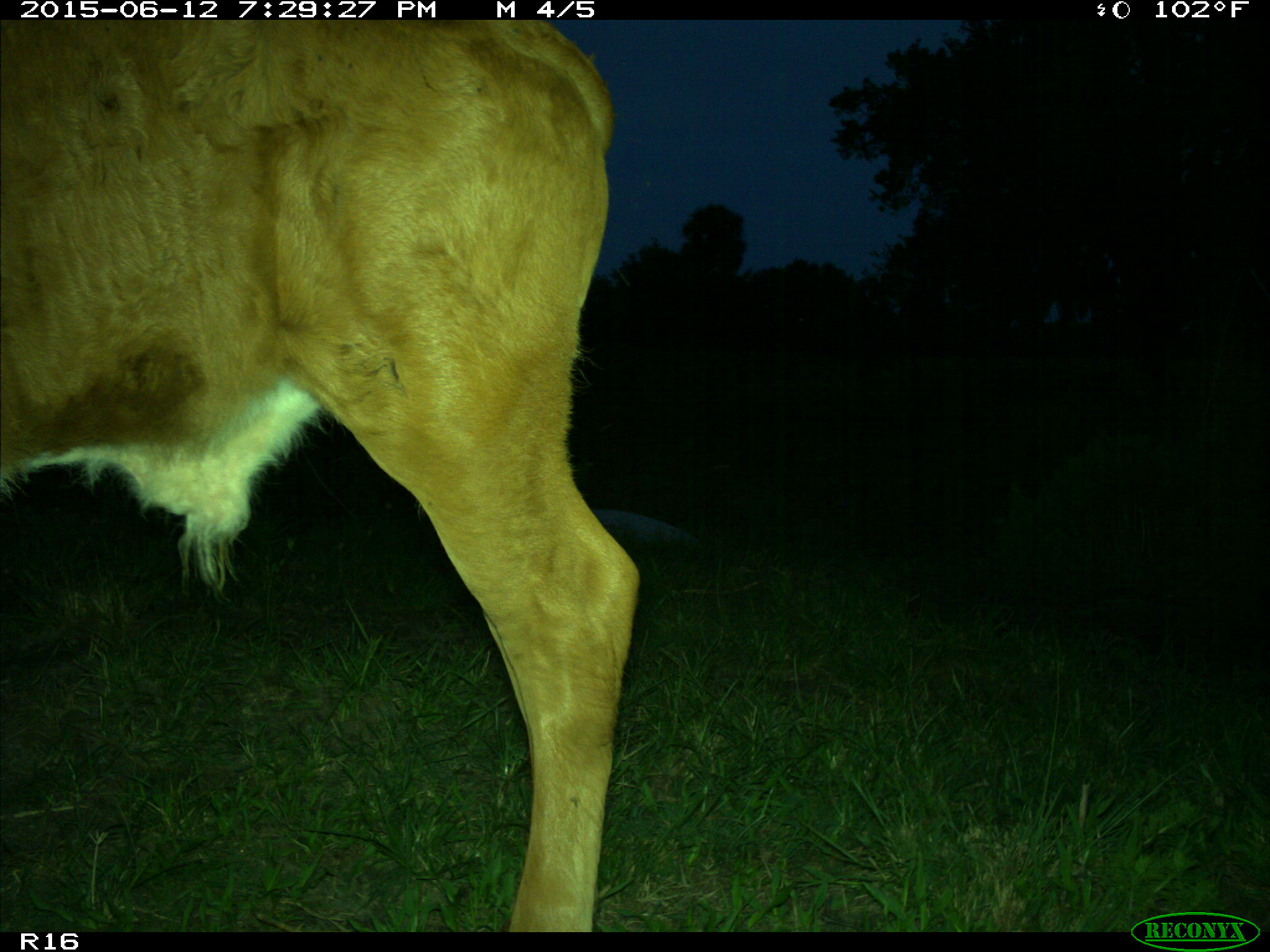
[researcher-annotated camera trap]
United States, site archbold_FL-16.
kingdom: Animalia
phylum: Chordata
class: Mammalia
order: Artiodactyla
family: Bovidae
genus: Bos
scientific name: Bos taurus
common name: domestic cow